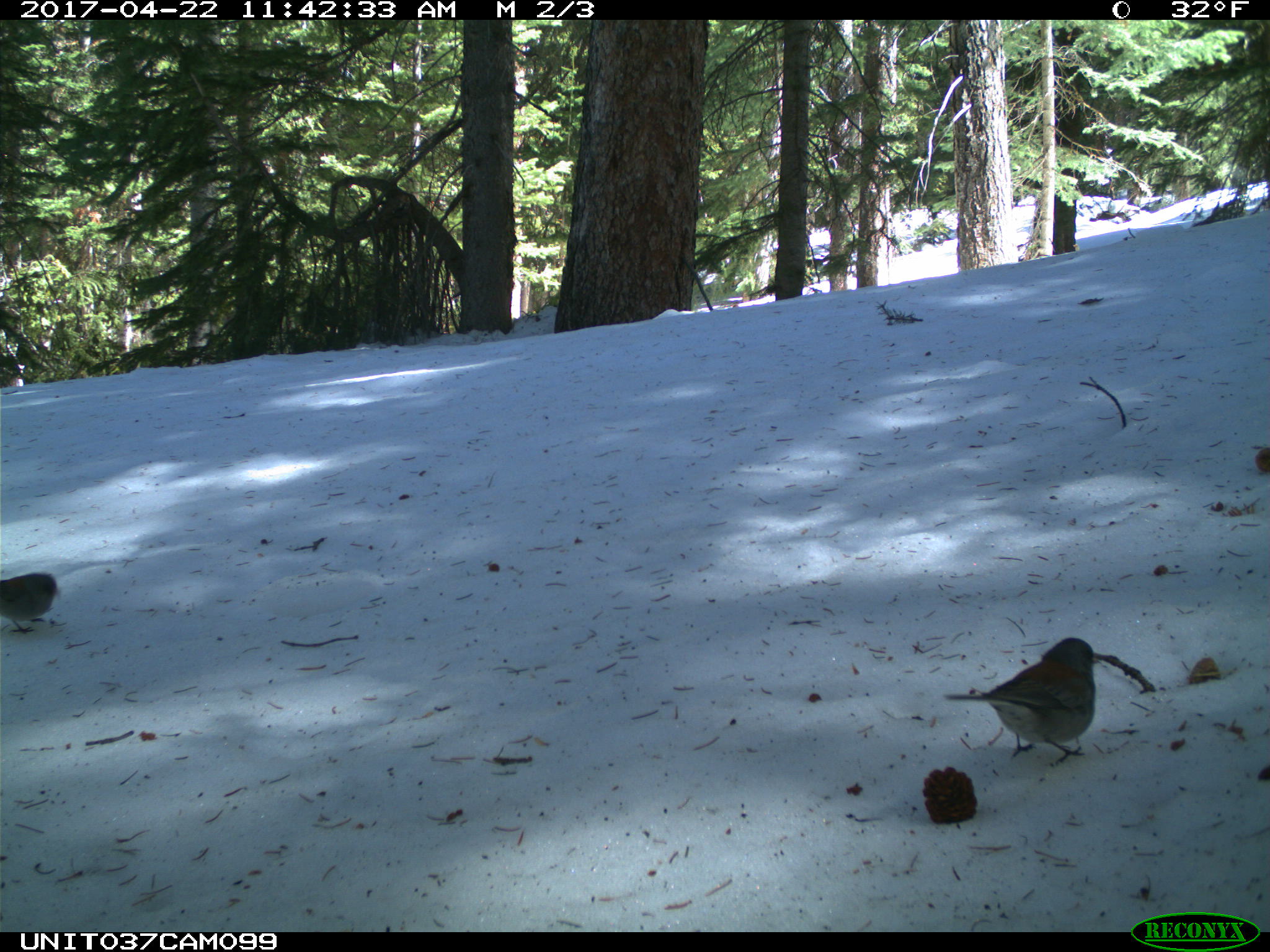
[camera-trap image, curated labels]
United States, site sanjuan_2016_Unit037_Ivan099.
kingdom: Animalia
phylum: Chordata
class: Aves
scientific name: Aves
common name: birds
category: unidentified bird